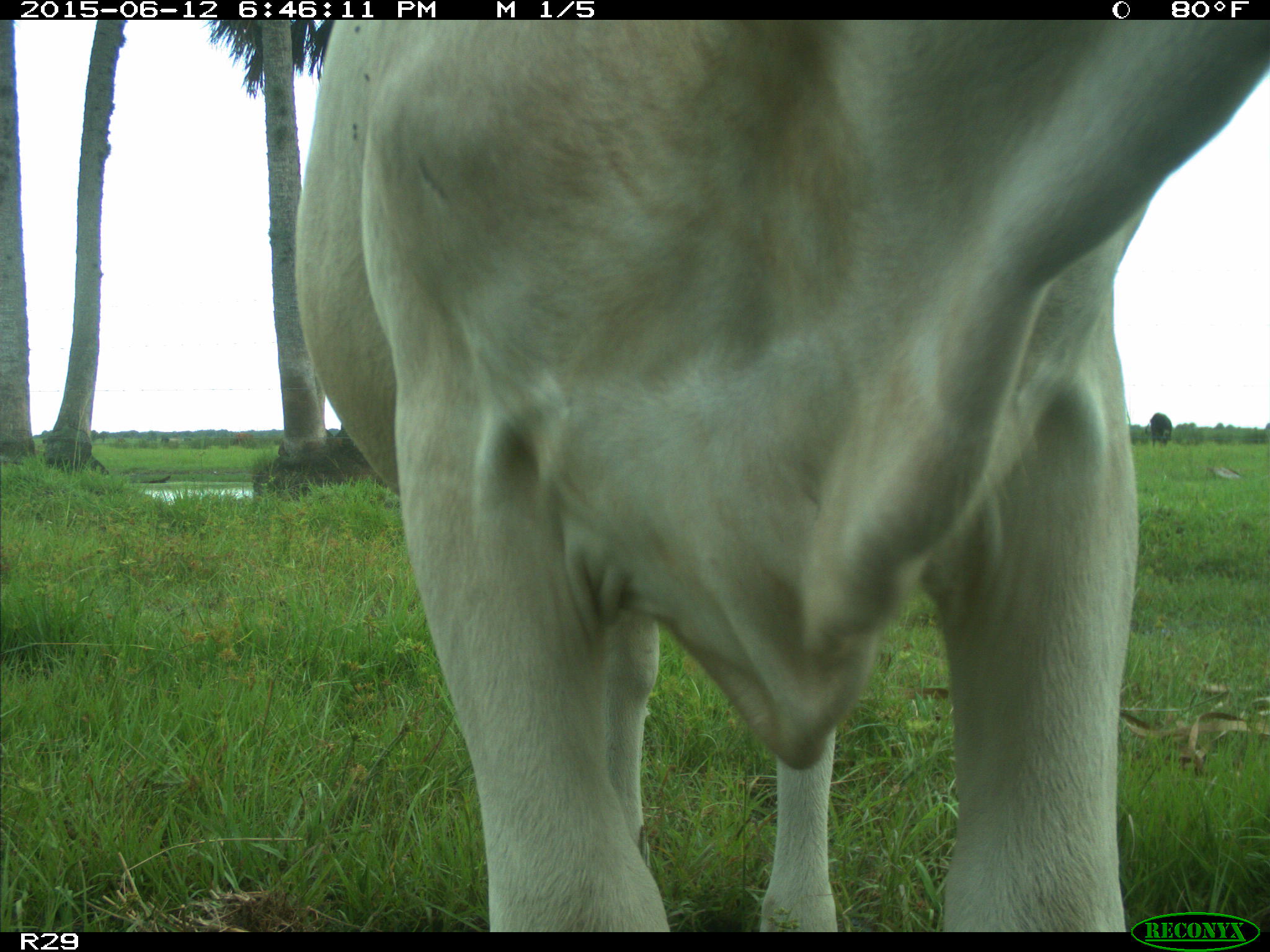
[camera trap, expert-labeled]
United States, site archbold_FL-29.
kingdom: Animalia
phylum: Chordata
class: Mammalia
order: Artiodactyla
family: Bovidae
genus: Bos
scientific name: Bos taurus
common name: domestic cow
Bos taurus (domestic cow).